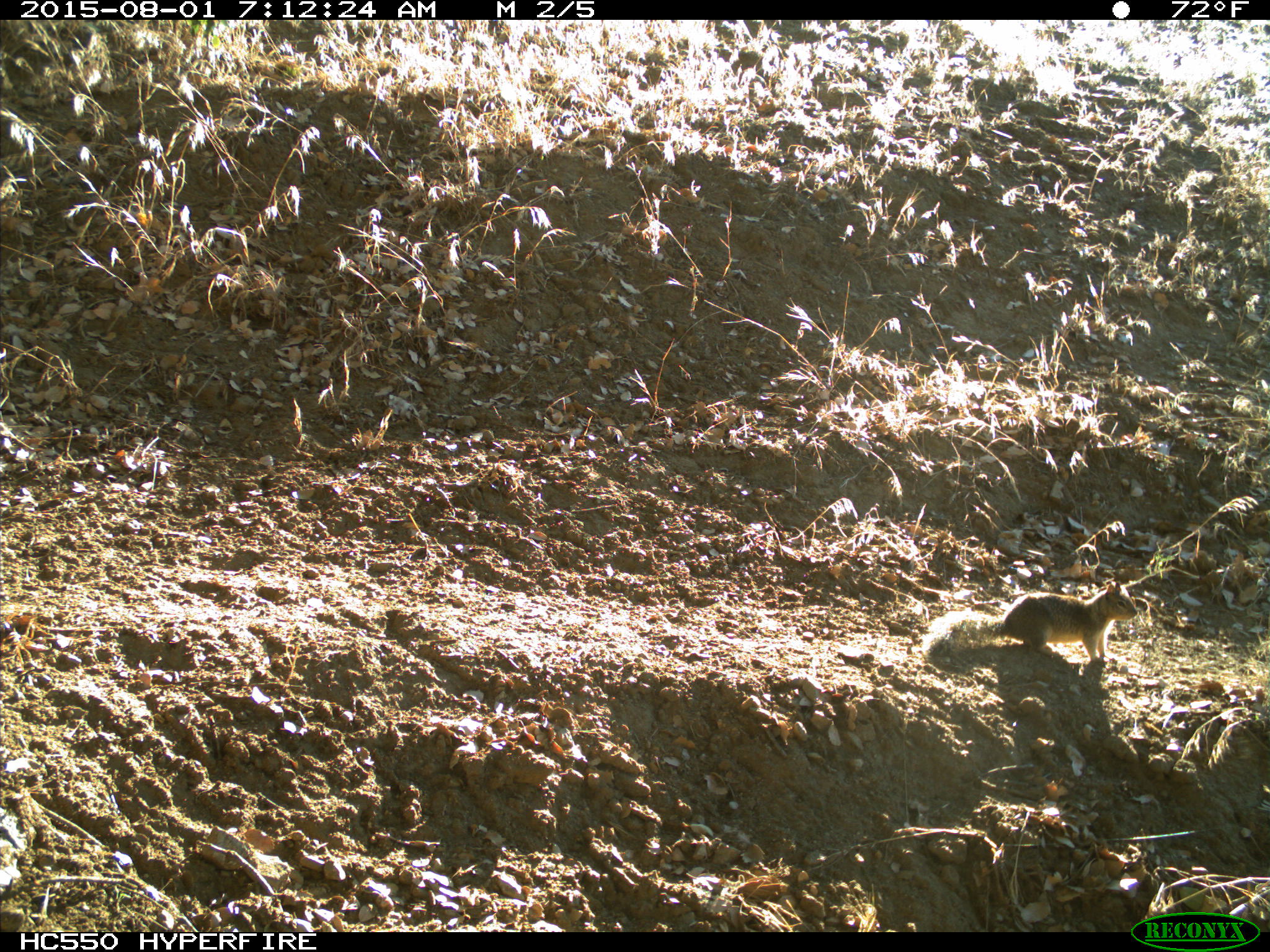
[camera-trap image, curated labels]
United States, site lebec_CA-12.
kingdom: Animalia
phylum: Chordata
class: Mammalia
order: Rodentia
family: Sciuridae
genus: Otospermophilus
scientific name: Otospermophilus beecheyi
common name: california ground squirrel